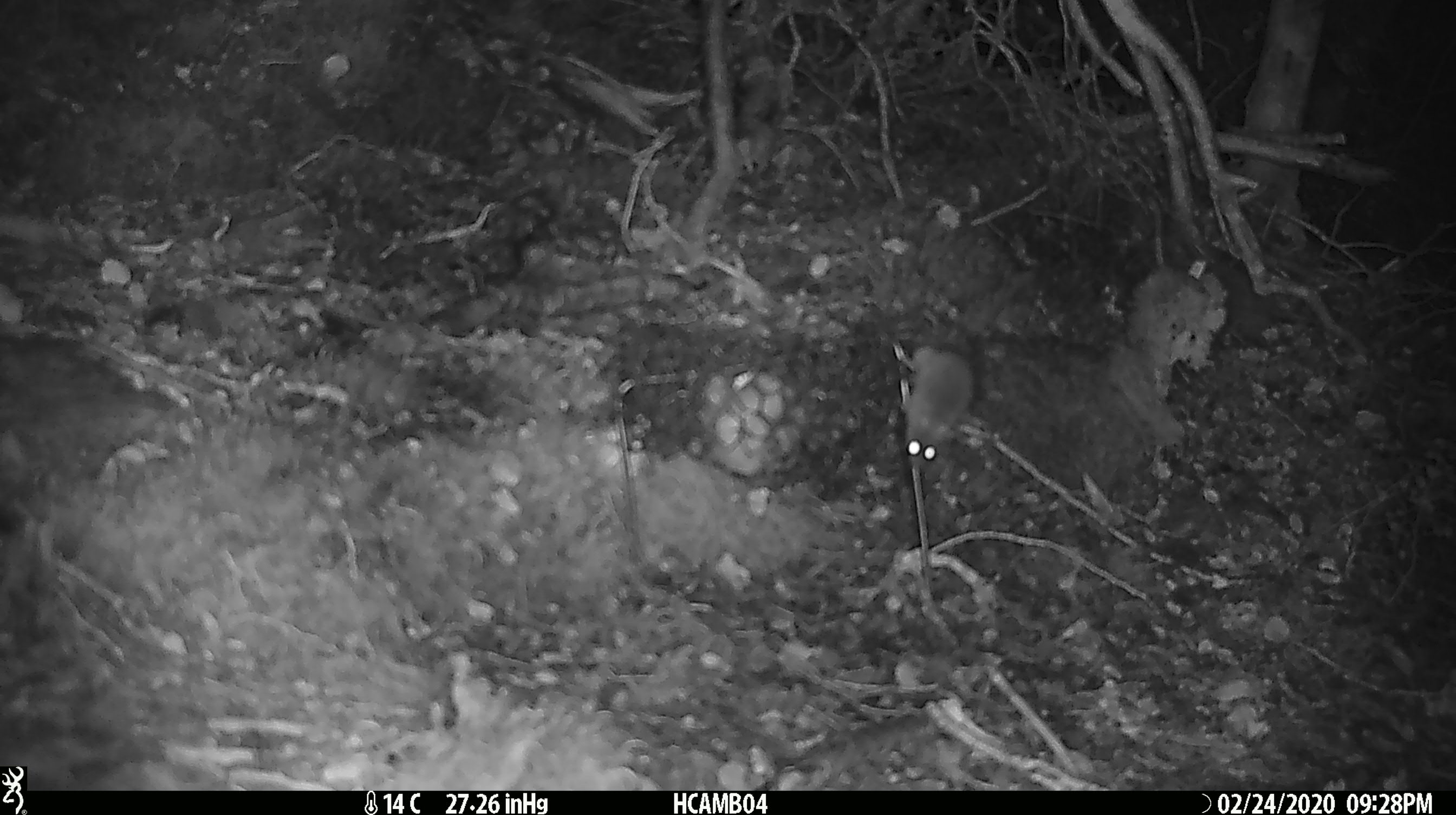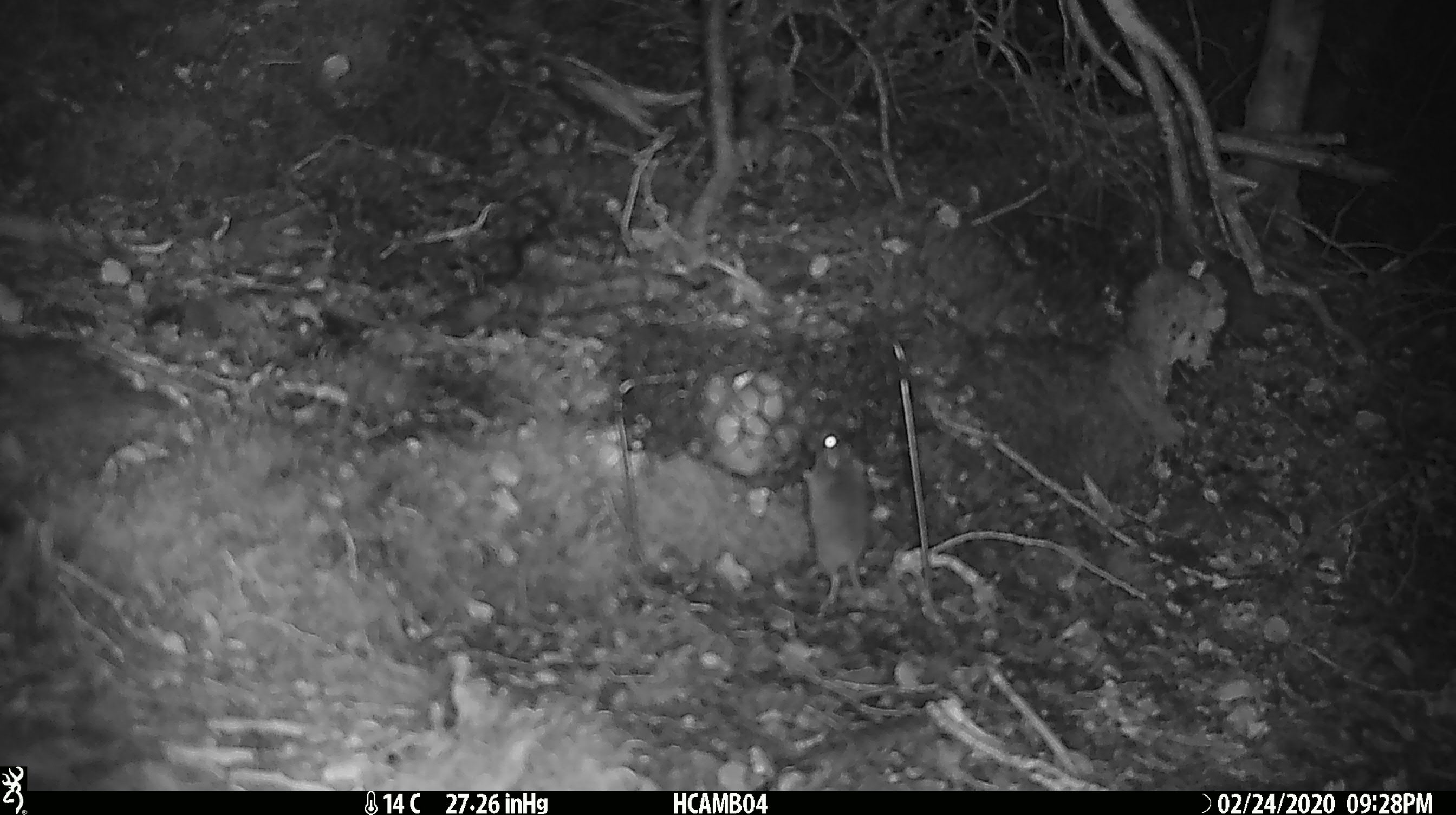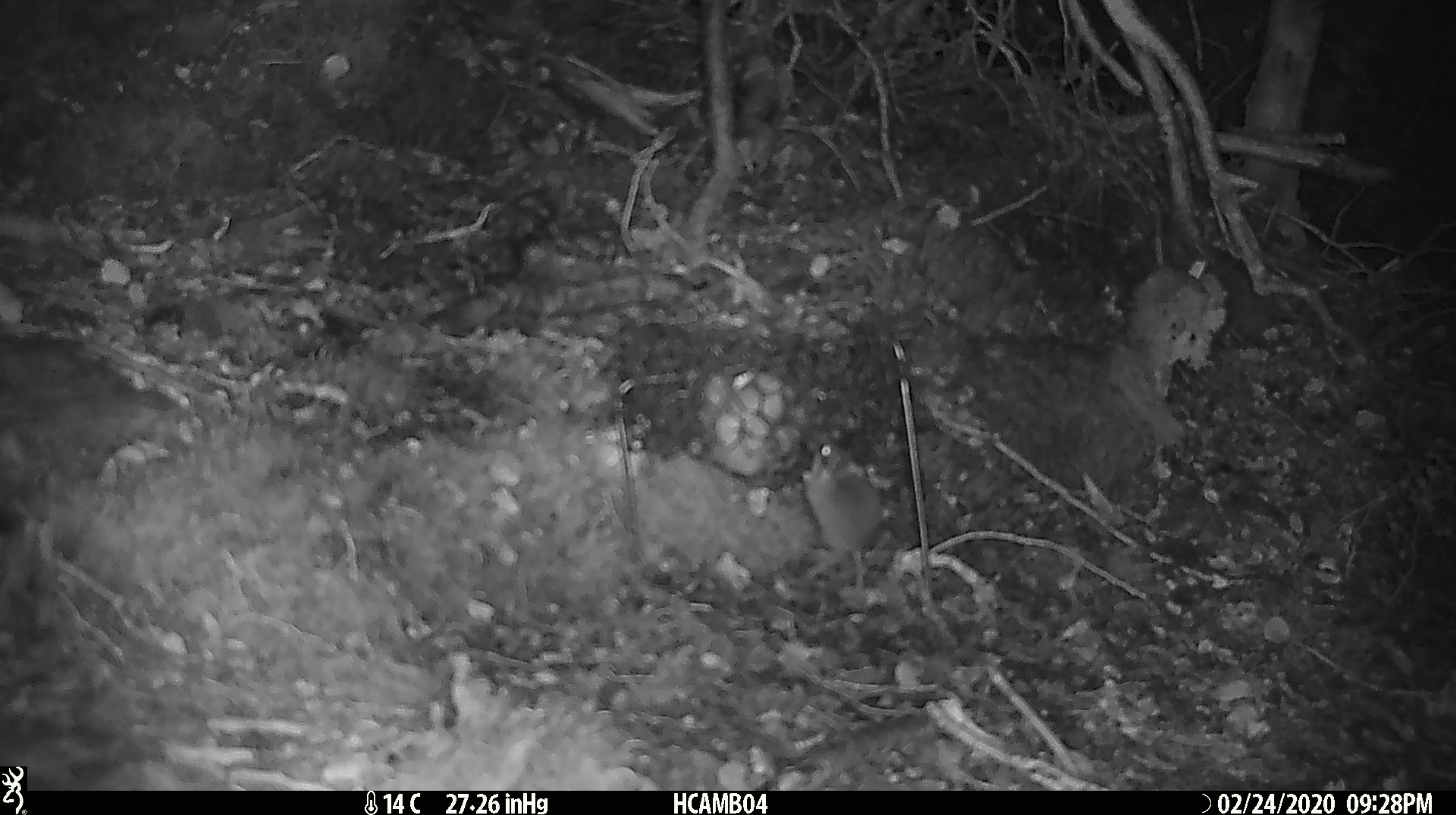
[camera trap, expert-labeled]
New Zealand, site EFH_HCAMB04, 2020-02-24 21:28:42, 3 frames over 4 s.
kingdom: Animalia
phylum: Chordata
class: Mammalia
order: Rodentia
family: Muridae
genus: Mus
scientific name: Mus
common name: mouse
Mouse (Mus).